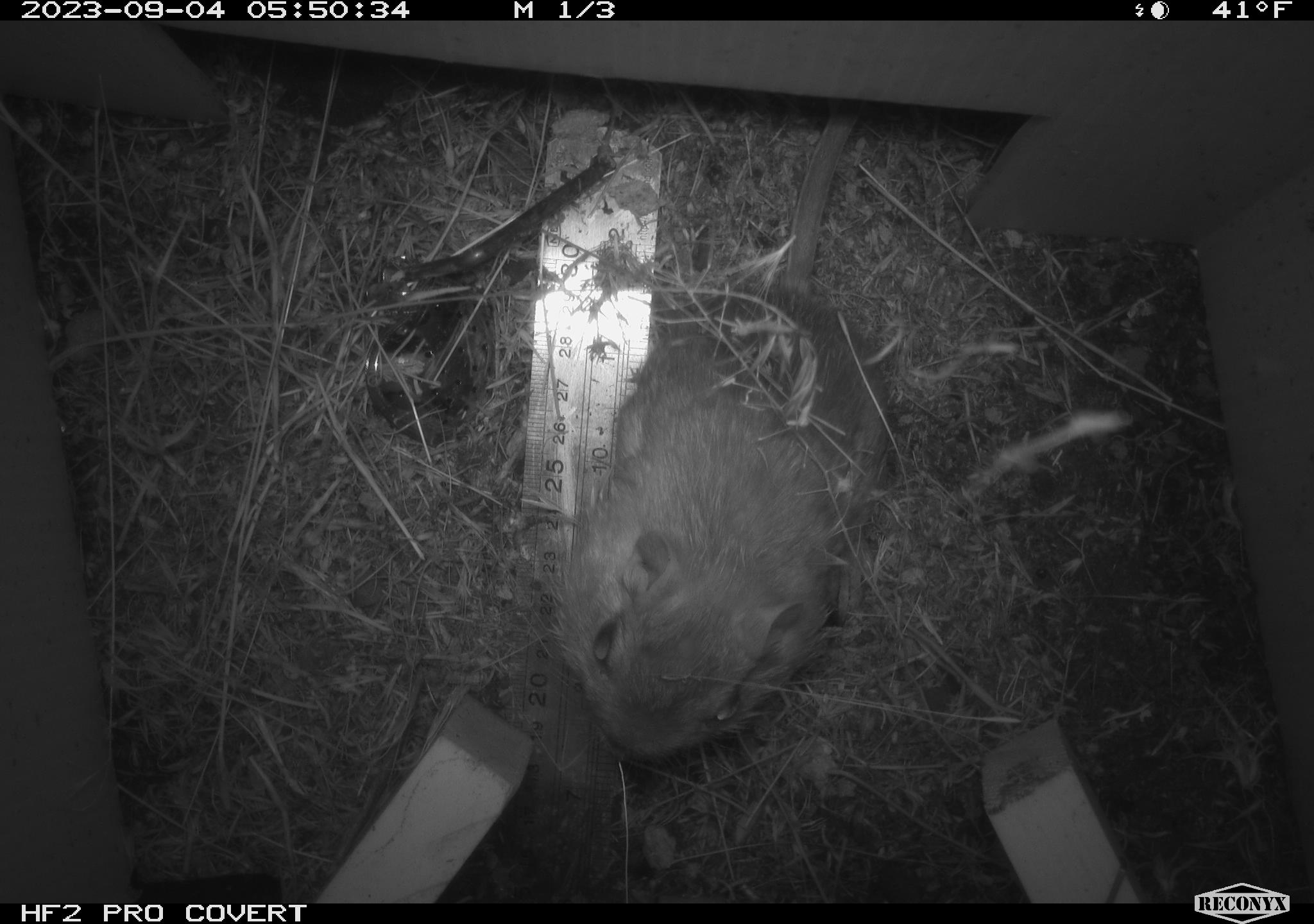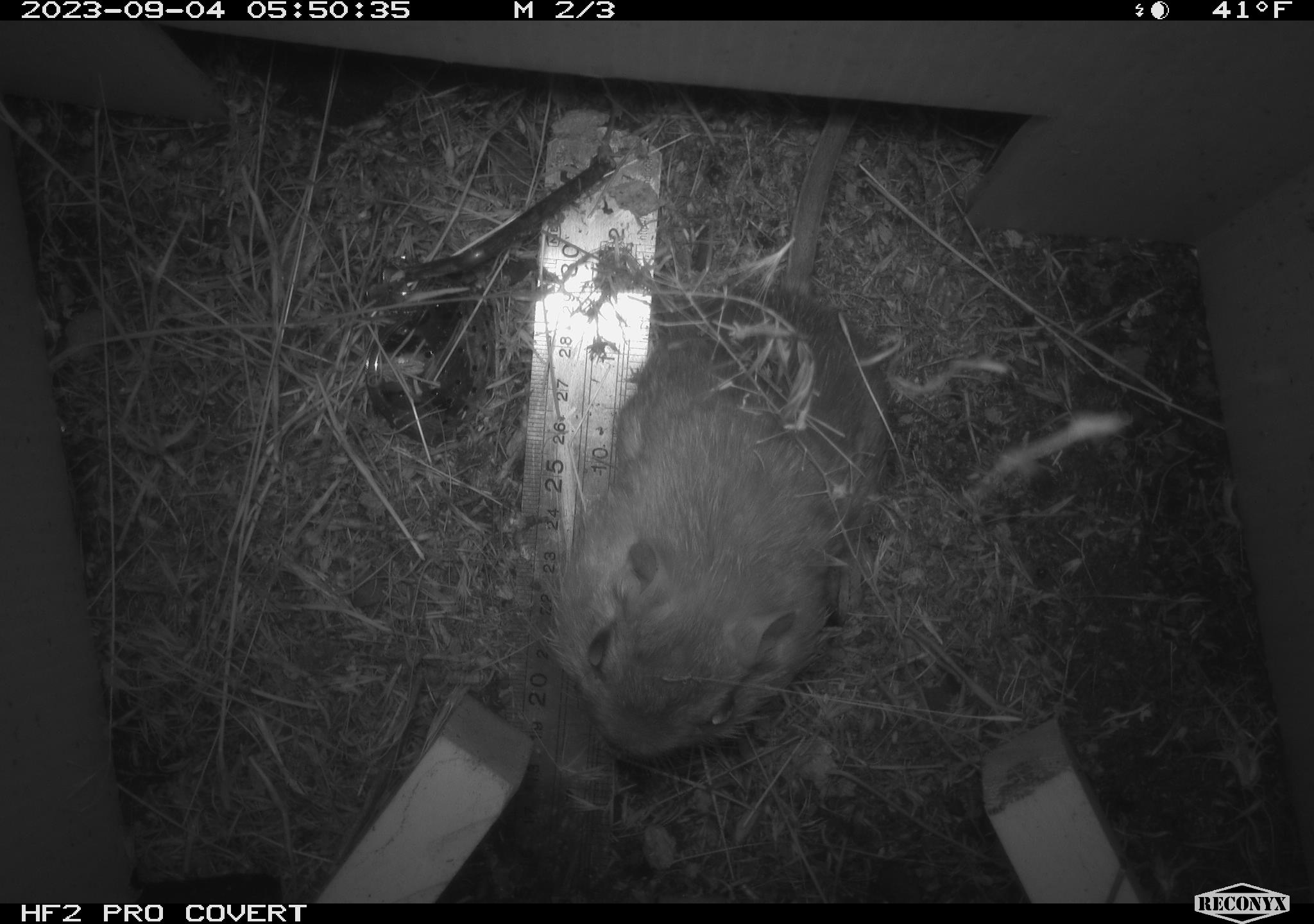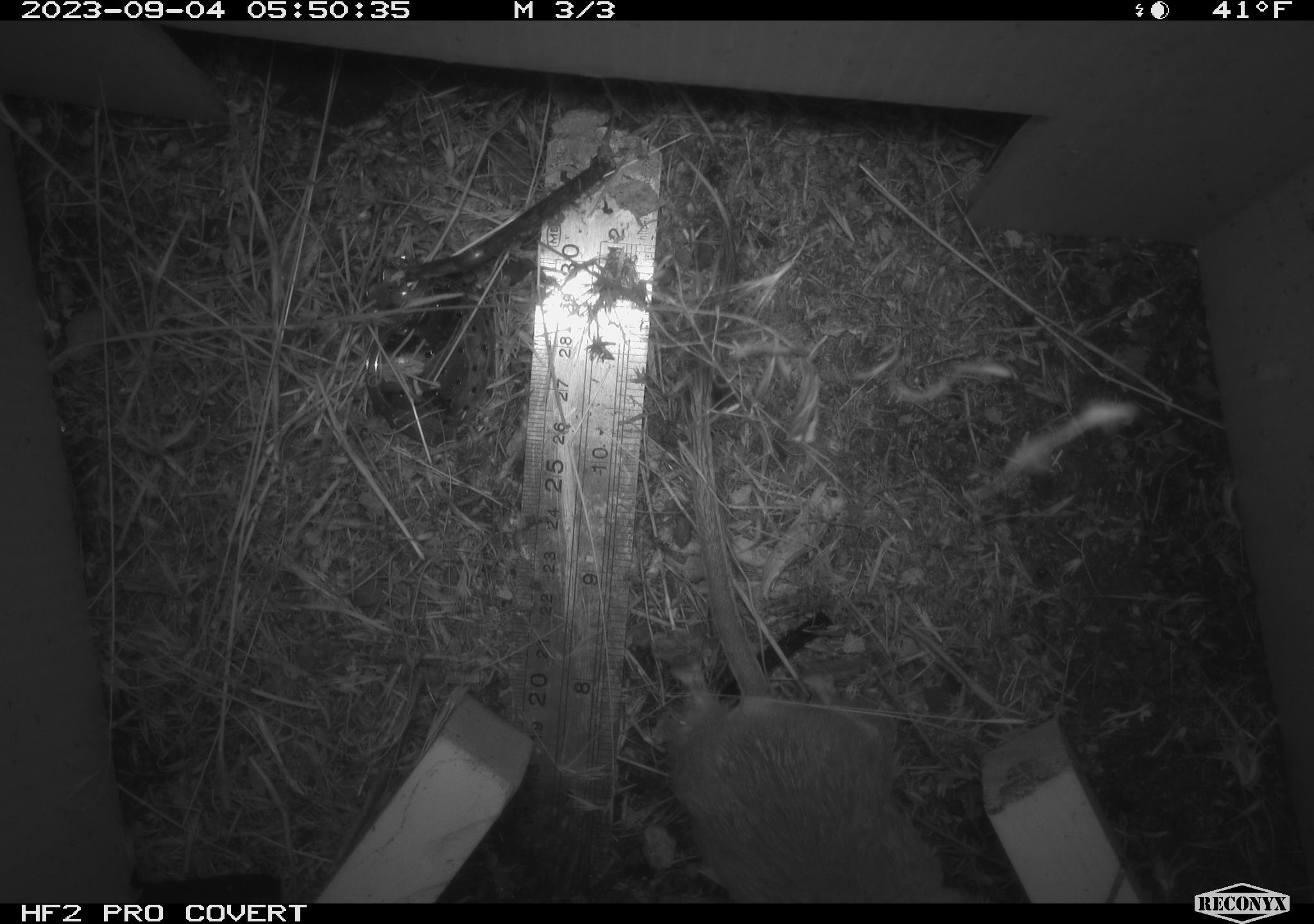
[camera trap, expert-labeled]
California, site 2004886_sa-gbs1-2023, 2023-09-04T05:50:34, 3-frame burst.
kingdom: Animalia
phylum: Chordata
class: Mammalia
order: Rodentia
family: Heteromyidae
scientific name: Heteromyidae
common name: kangaroo rats and pocket mice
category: heteromyidae family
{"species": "heteromyidae family (kangaroo rats and pocket mice) (Heteromyidae)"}